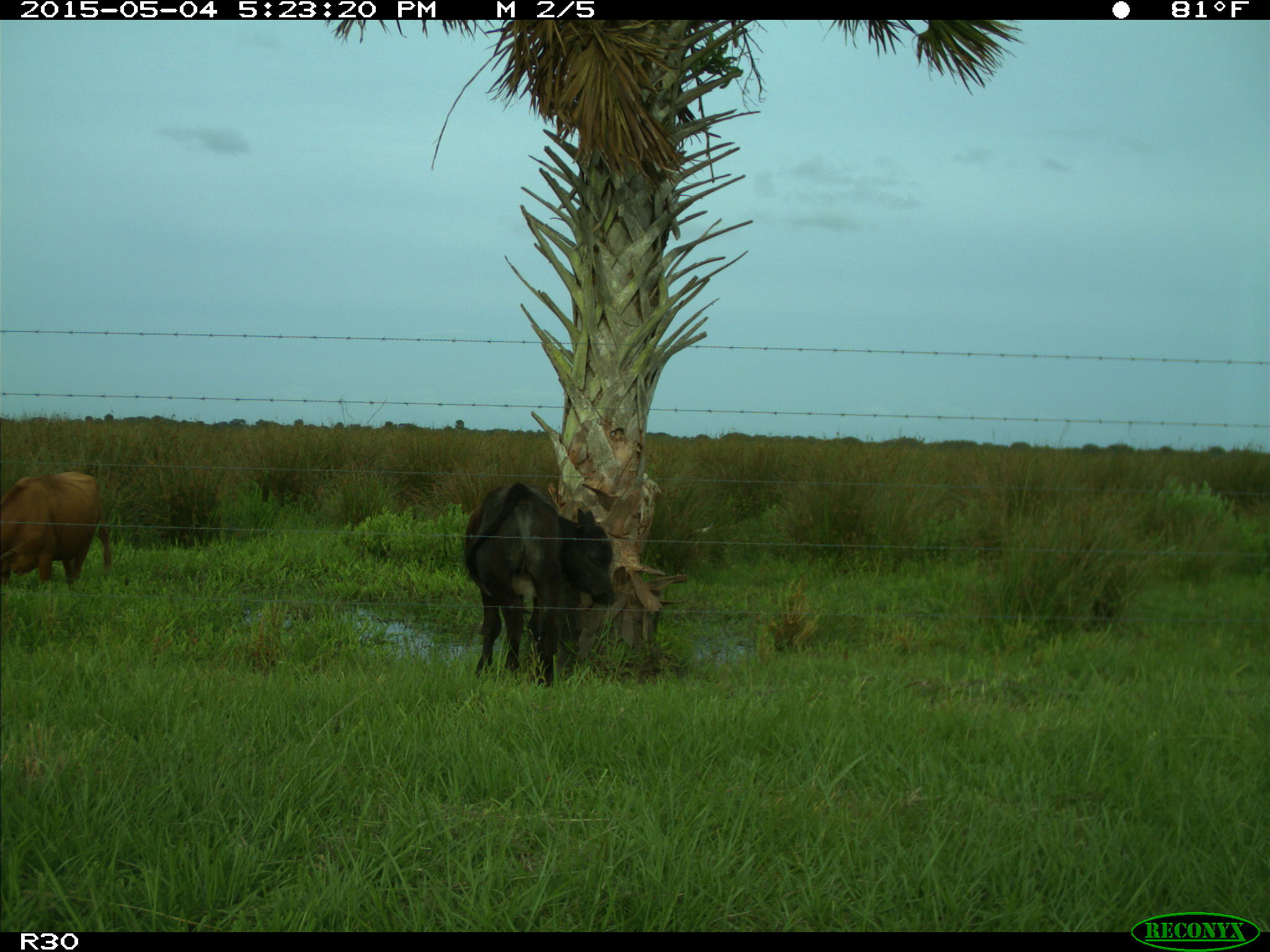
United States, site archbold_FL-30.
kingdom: Animalia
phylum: Chordata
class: Mammalia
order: Artiodactyla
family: Bovidae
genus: Bos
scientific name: Bos taurus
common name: domestic cow